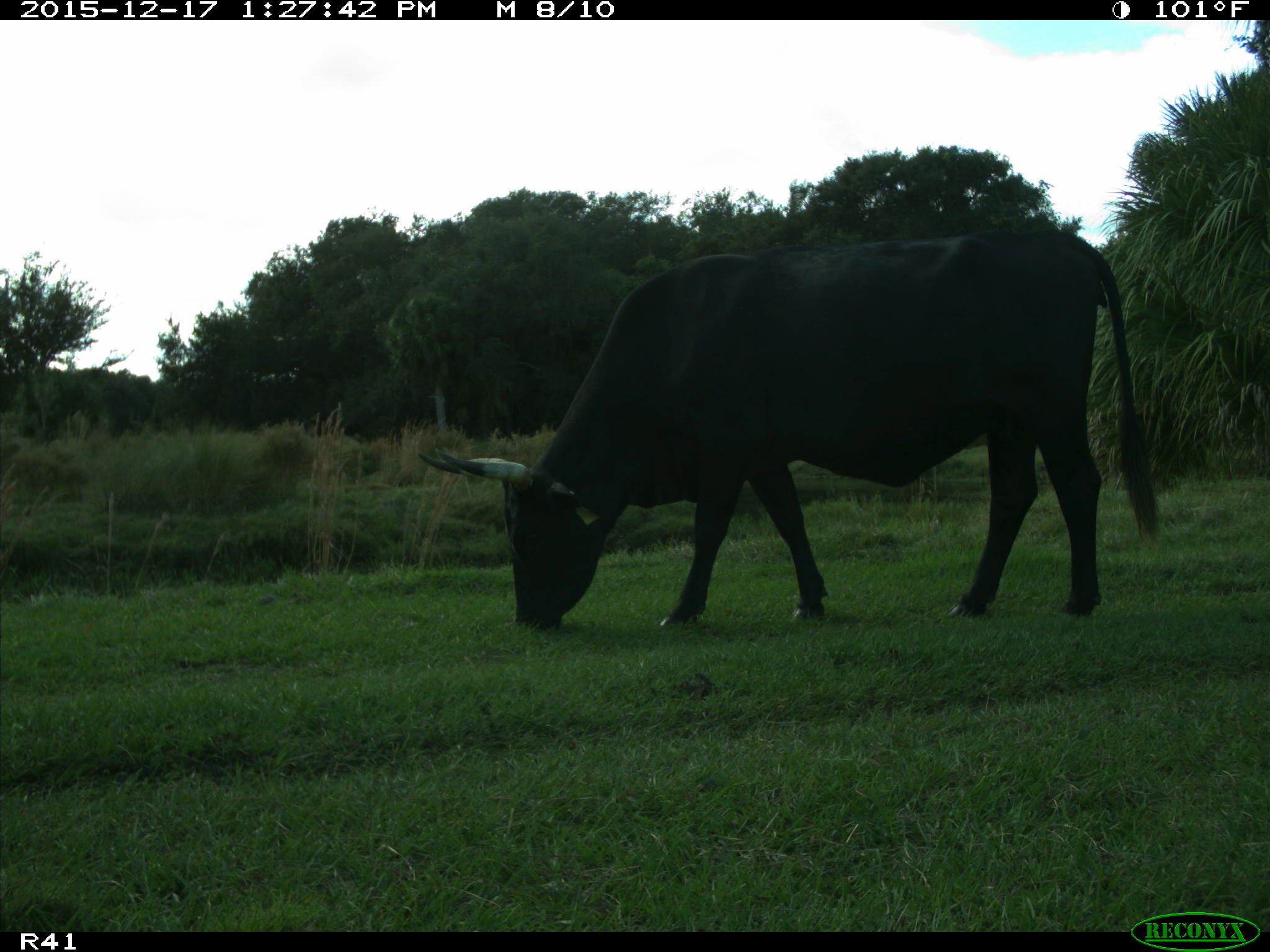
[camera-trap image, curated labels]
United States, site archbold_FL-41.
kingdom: Animalia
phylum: Chordata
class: Mammalia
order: Artiodactyla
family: Bovidae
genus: Bos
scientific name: Bos taurus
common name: domestic cow